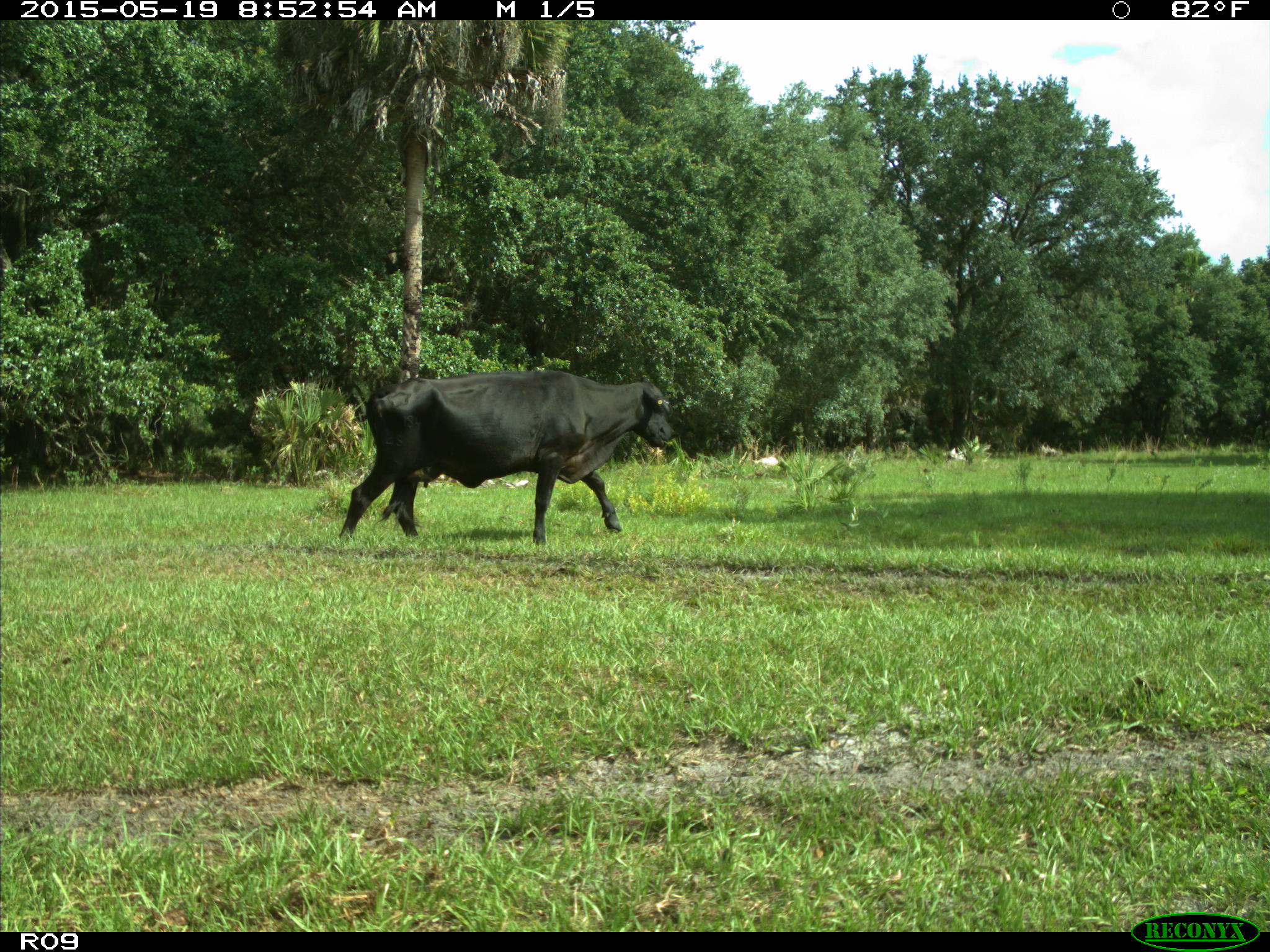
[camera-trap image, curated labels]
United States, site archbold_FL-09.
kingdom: Animalia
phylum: Chordata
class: Mammalia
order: Artiodactyla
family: Bovidae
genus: Bos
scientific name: Bos taurus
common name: domestic cow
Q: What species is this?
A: Bos taurus (domestic cow).